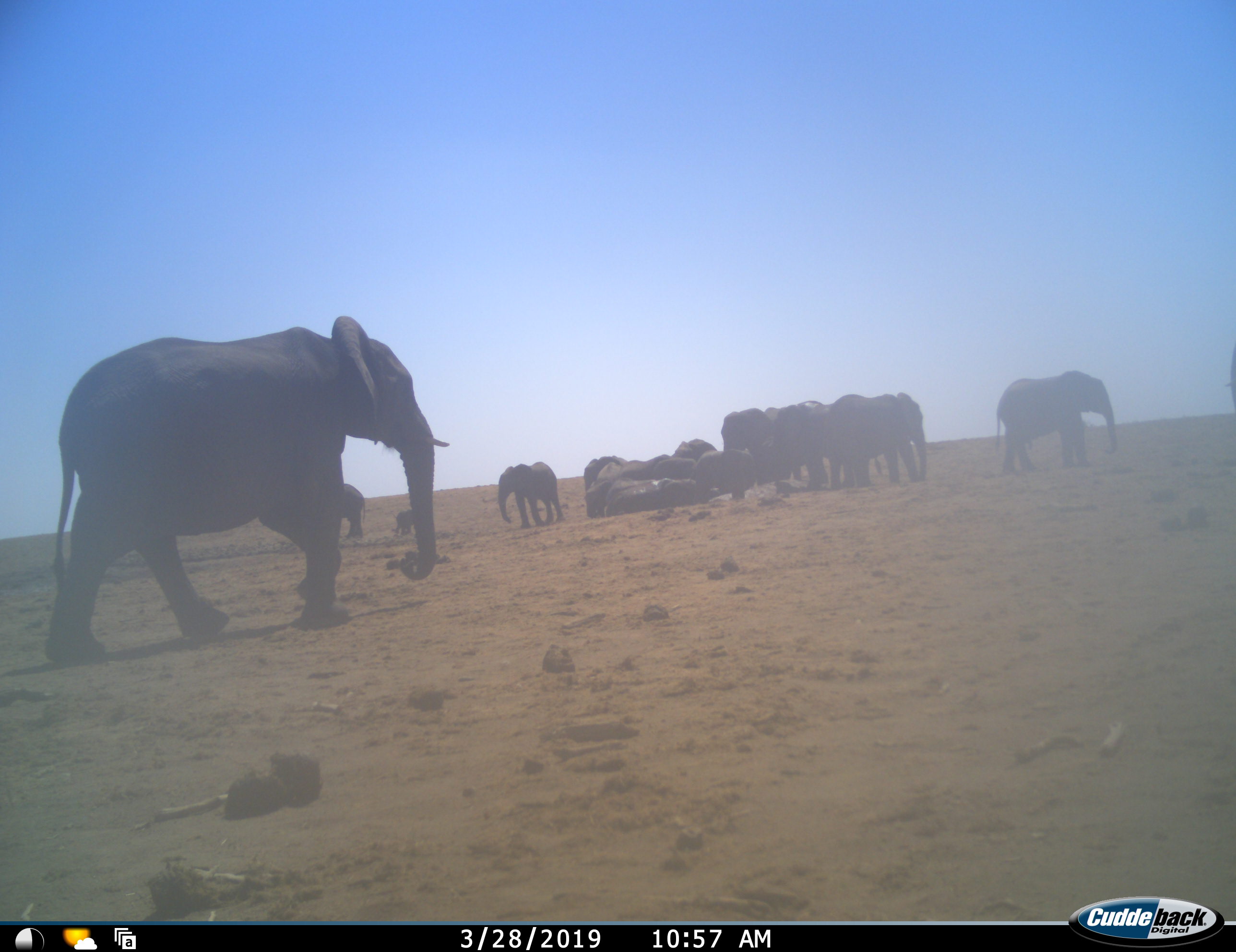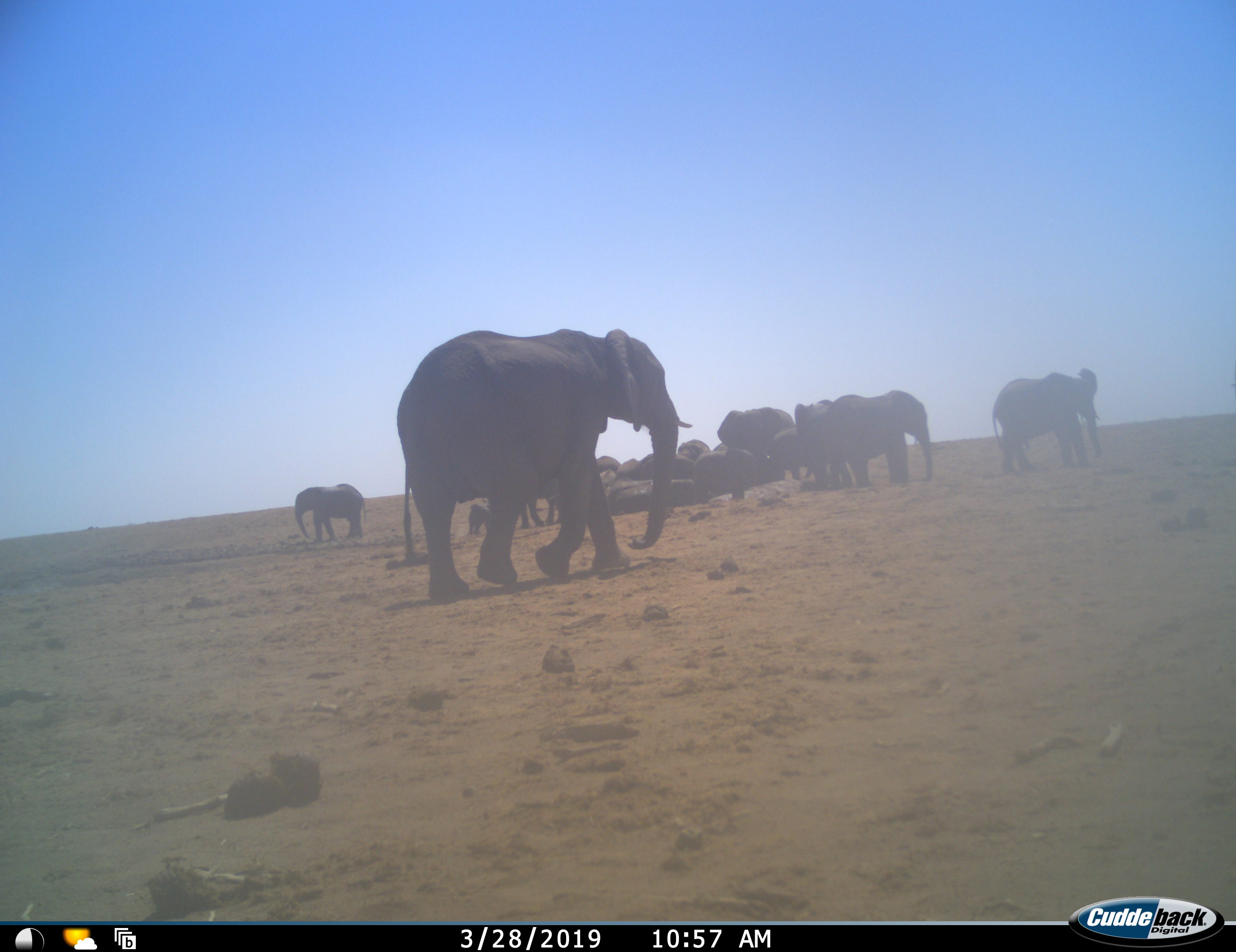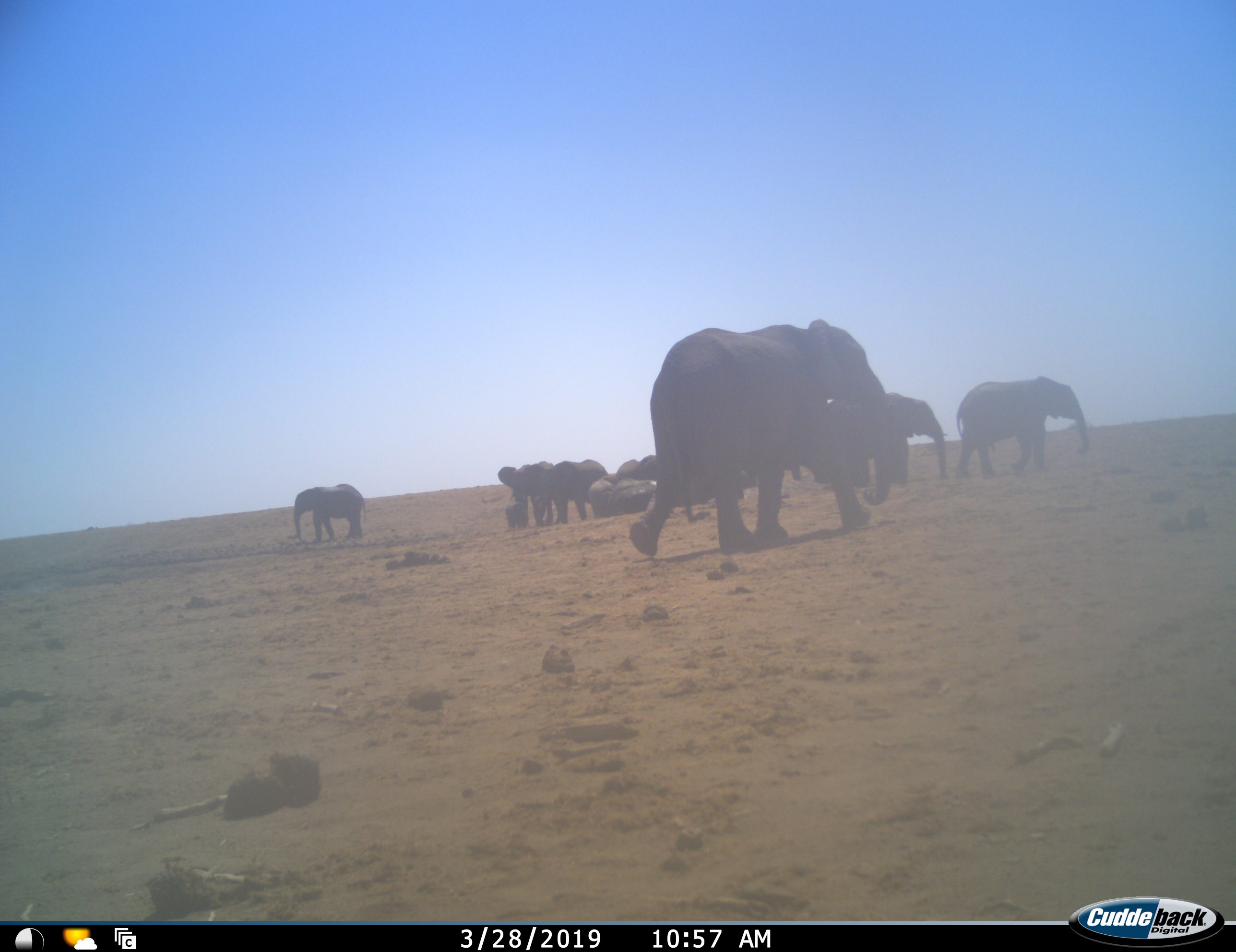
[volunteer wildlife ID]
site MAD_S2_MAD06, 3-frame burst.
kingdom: Animalia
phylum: Chordata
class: Mammalia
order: Proboscidea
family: Elephantidae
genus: Loxodonta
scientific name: Loxodonta africana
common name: african bush elephant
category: elephant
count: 11-50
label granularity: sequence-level